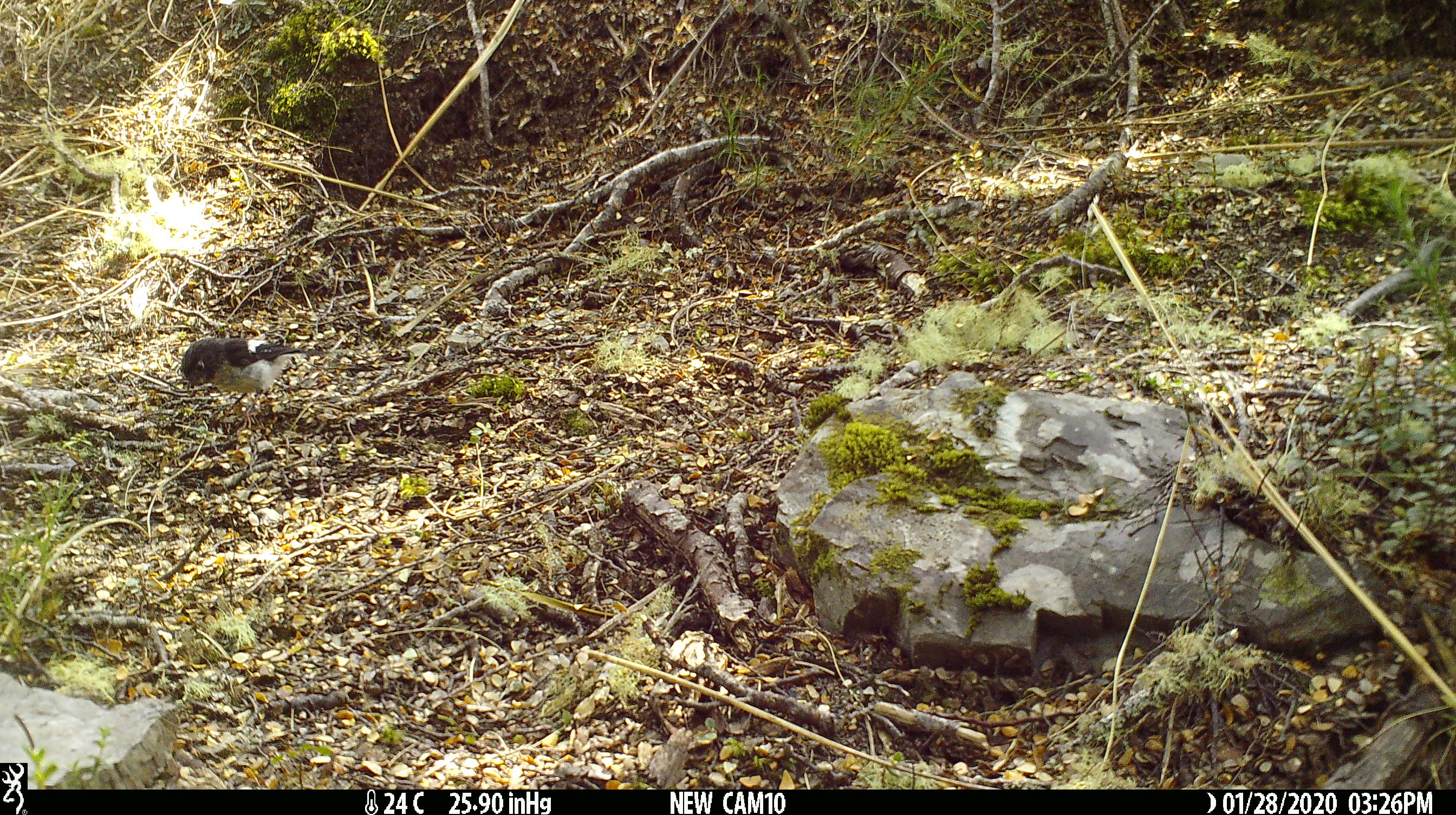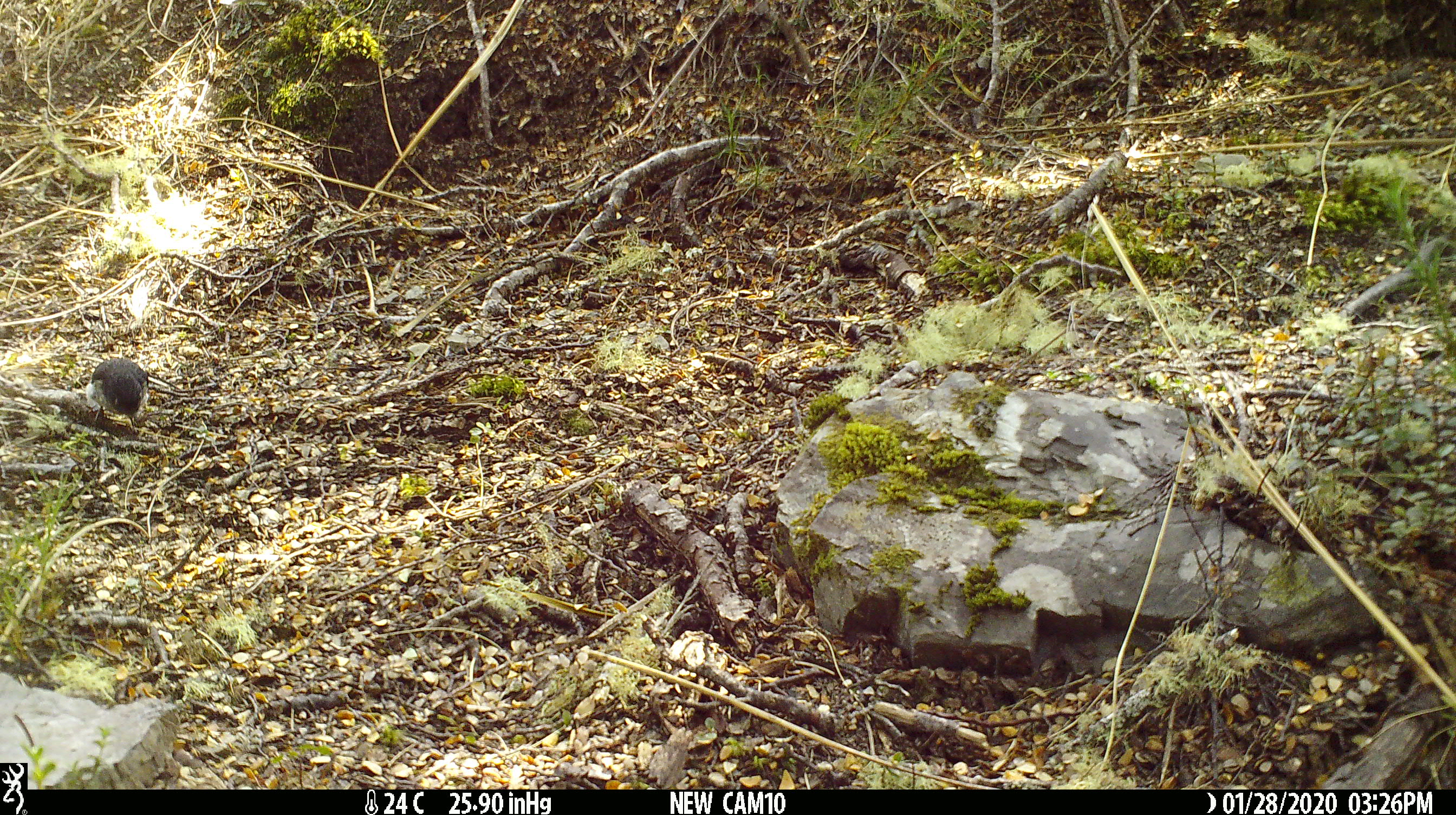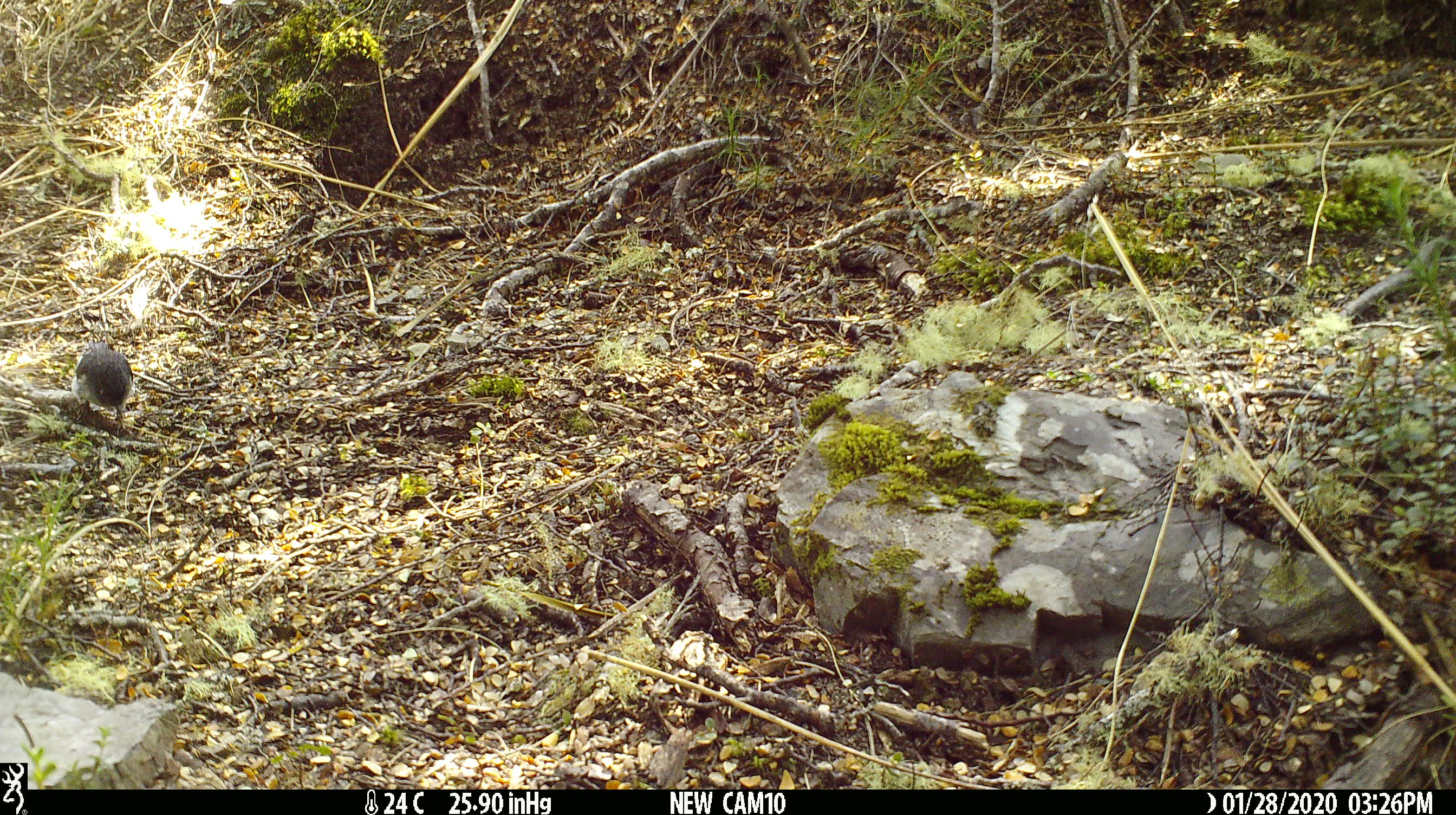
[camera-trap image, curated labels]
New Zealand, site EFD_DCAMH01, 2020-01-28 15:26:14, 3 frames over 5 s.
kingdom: Animalia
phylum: Chordata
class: Aves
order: Passeriformes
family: Petroicidae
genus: Petroica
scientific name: Petroica macrocephala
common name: tomtit